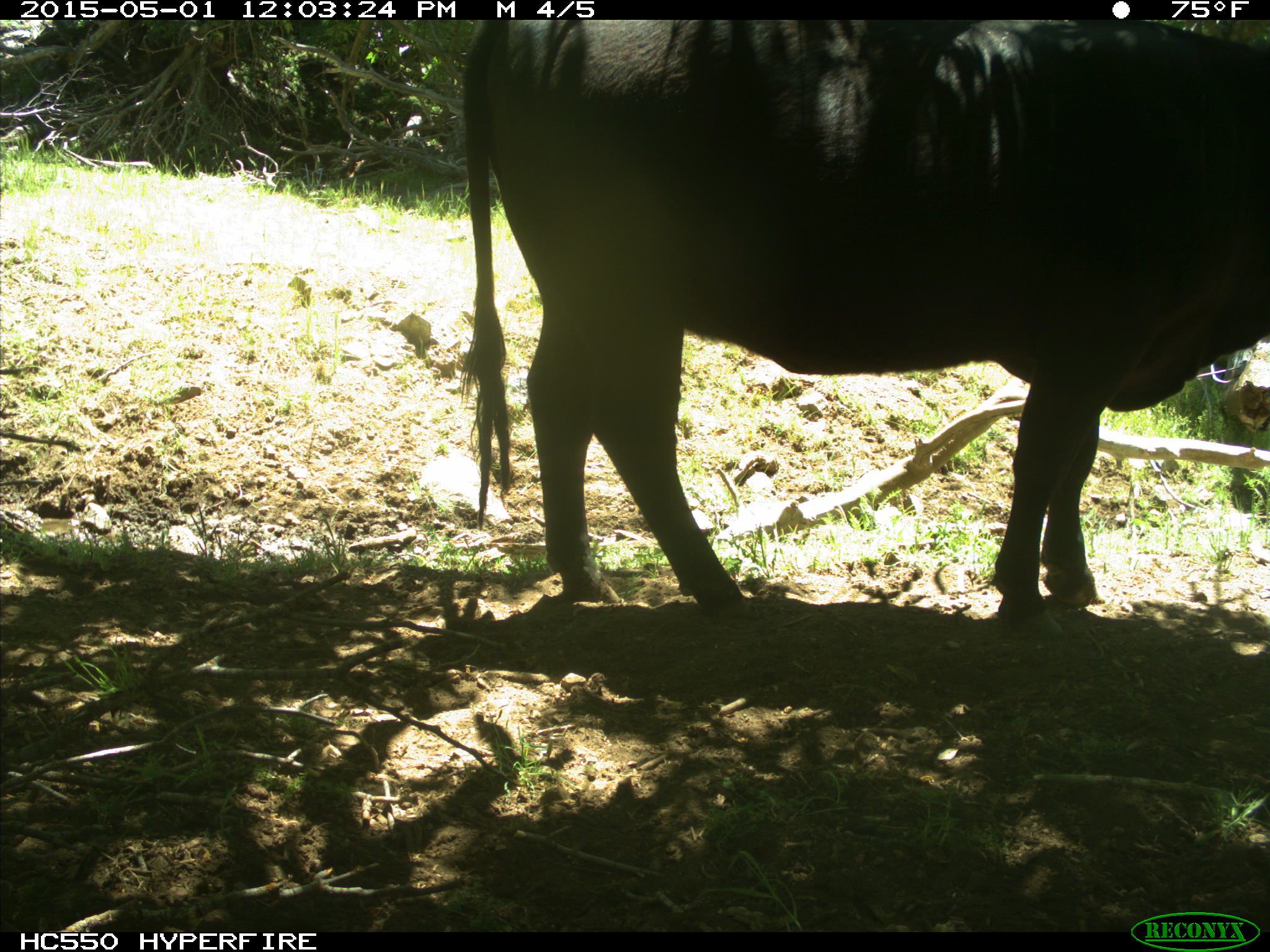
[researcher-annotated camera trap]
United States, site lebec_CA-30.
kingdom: Animalia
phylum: Chordata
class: Mammalia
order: Artiodactyla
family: Bovidae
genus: Bos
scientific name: Bos taurus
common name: domestic cow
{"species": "Bos taurus (domestic cow)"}